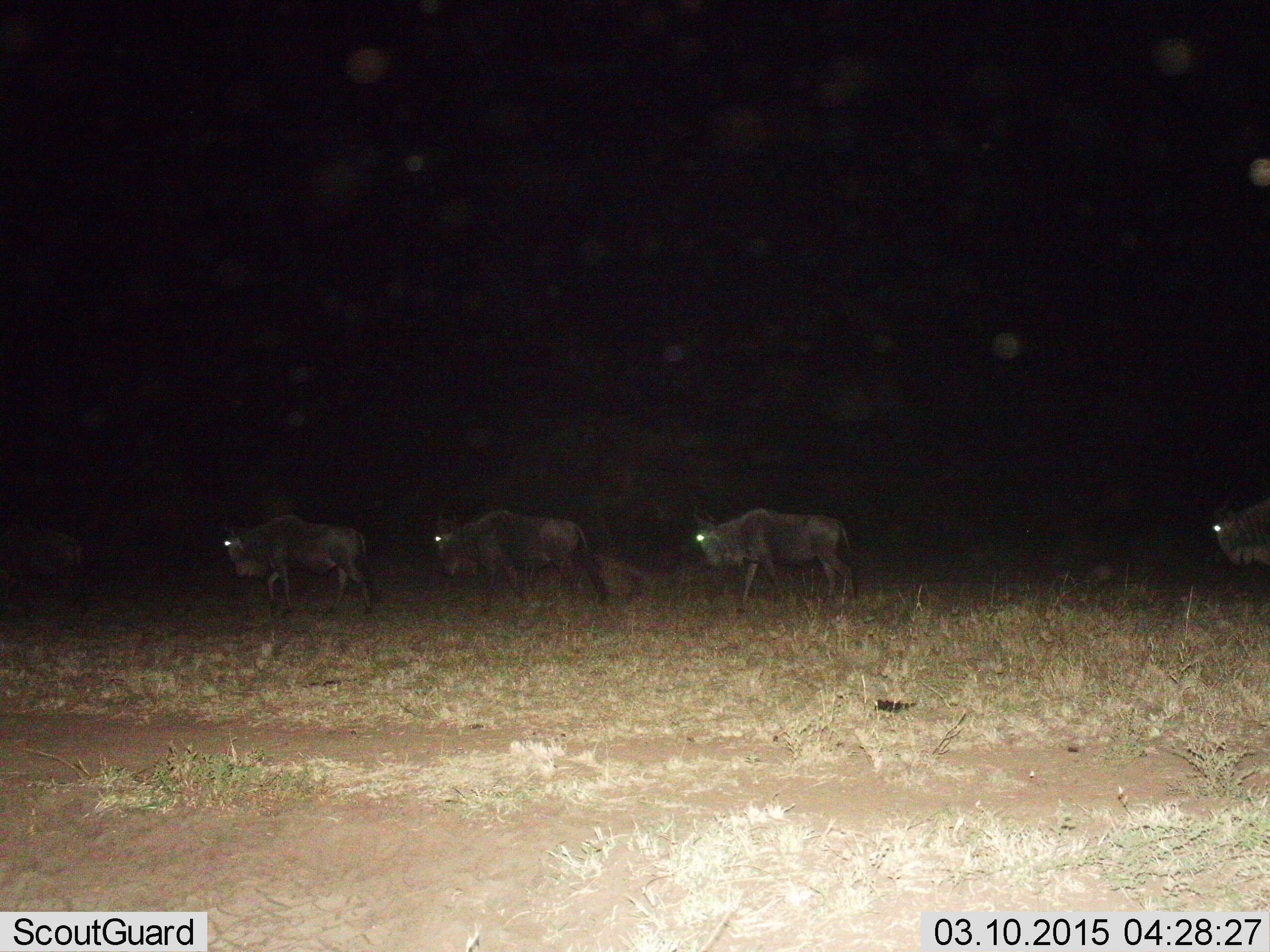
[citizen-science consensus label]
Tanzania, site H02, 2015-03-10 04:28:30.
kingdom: Animalia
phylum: Chordata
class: Mammalia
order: Artiodactyla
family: Bovidae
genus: Connochaetes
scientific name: Connochaetes taurinus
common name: blue wildebeest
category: wildebeest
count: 4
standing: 0%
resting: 0%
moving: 90%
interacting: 10%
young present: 0%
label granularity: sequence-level